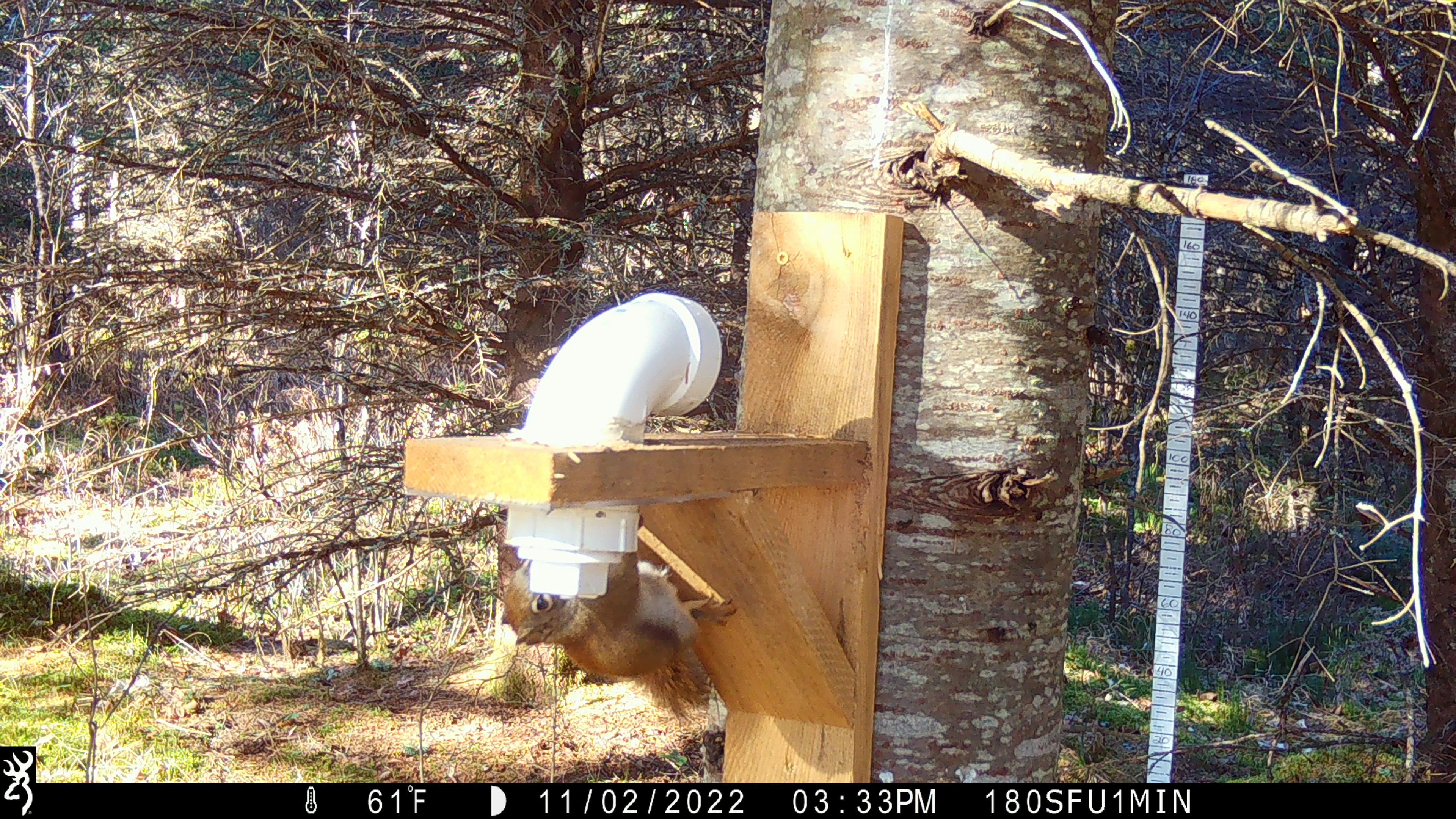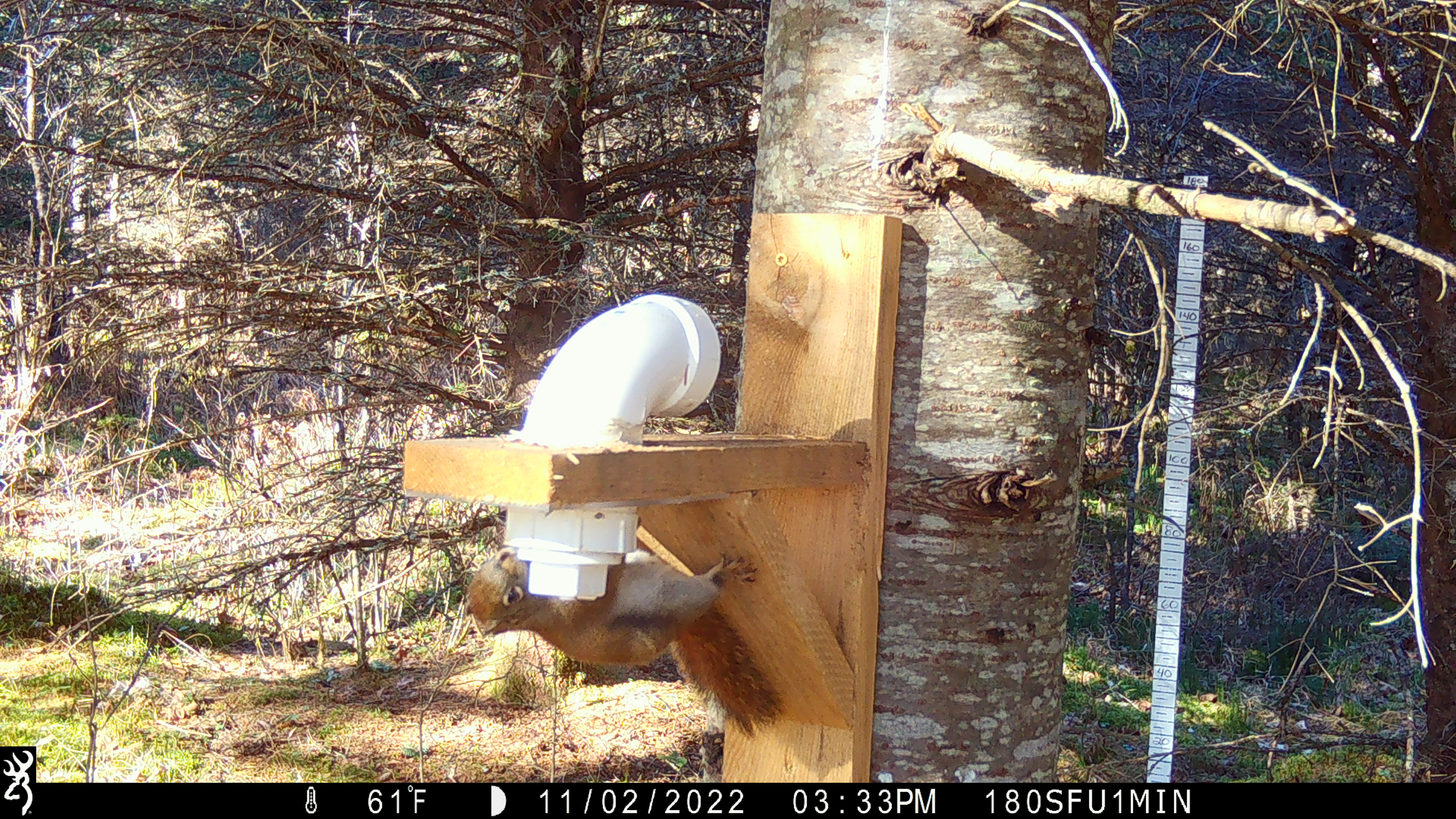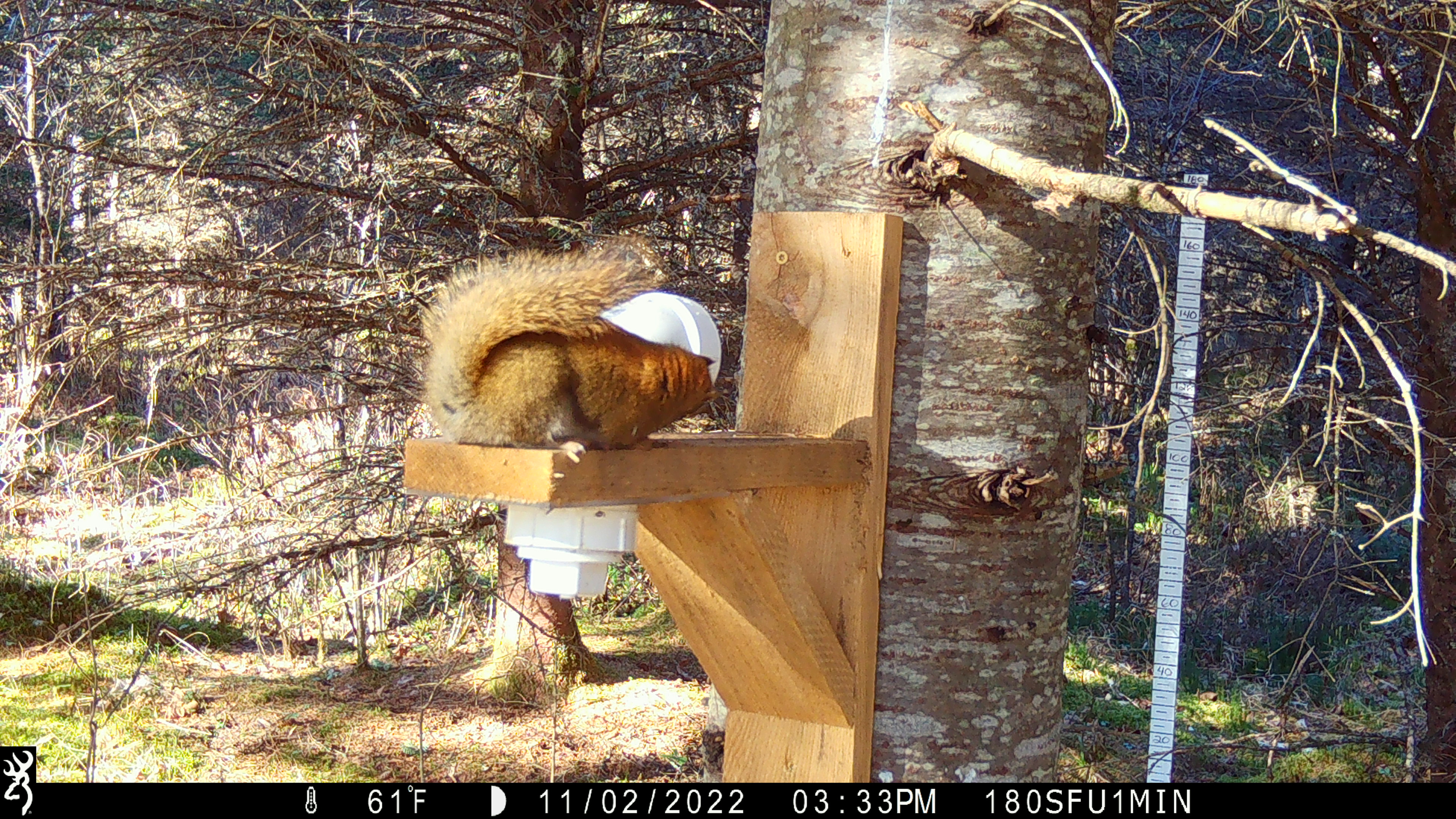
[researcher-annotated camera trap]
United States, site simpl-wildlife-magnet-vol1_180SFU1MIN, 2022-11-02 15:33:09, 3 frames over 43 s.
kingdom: Animalia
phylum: Chordata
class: Mammalia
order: Rodentia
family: Sciuridae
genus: Tamiasciurus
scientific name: Tamiasciurus hudsonicus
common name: red squirrel